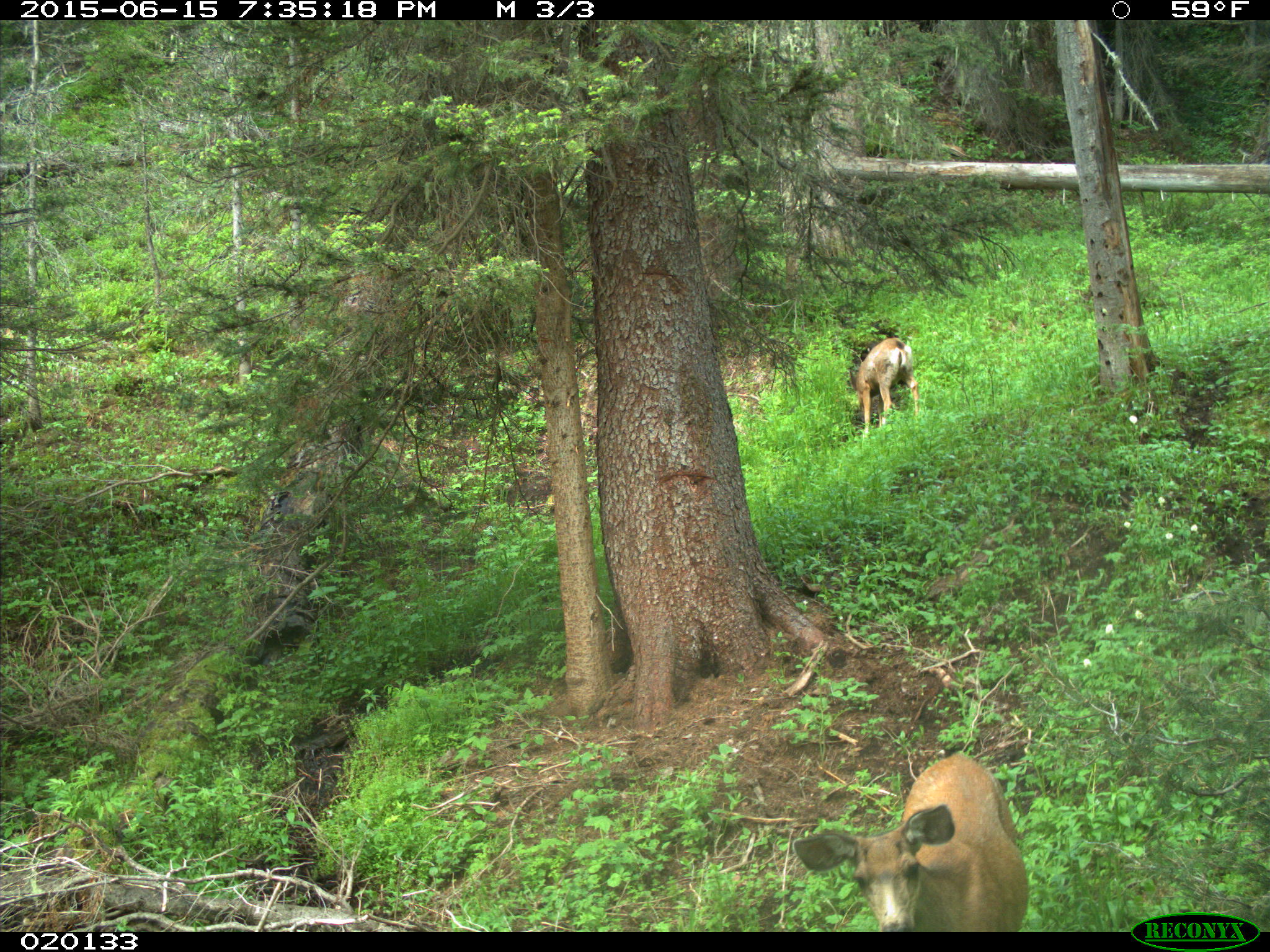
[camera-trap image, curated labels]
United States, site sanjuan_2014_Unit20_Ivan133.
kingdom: Animalia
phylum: Chordata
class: Mammalia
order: Artiodactyla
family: Cervidae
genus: Odocoileus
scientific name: Odocoileus hemionus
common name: mule deer